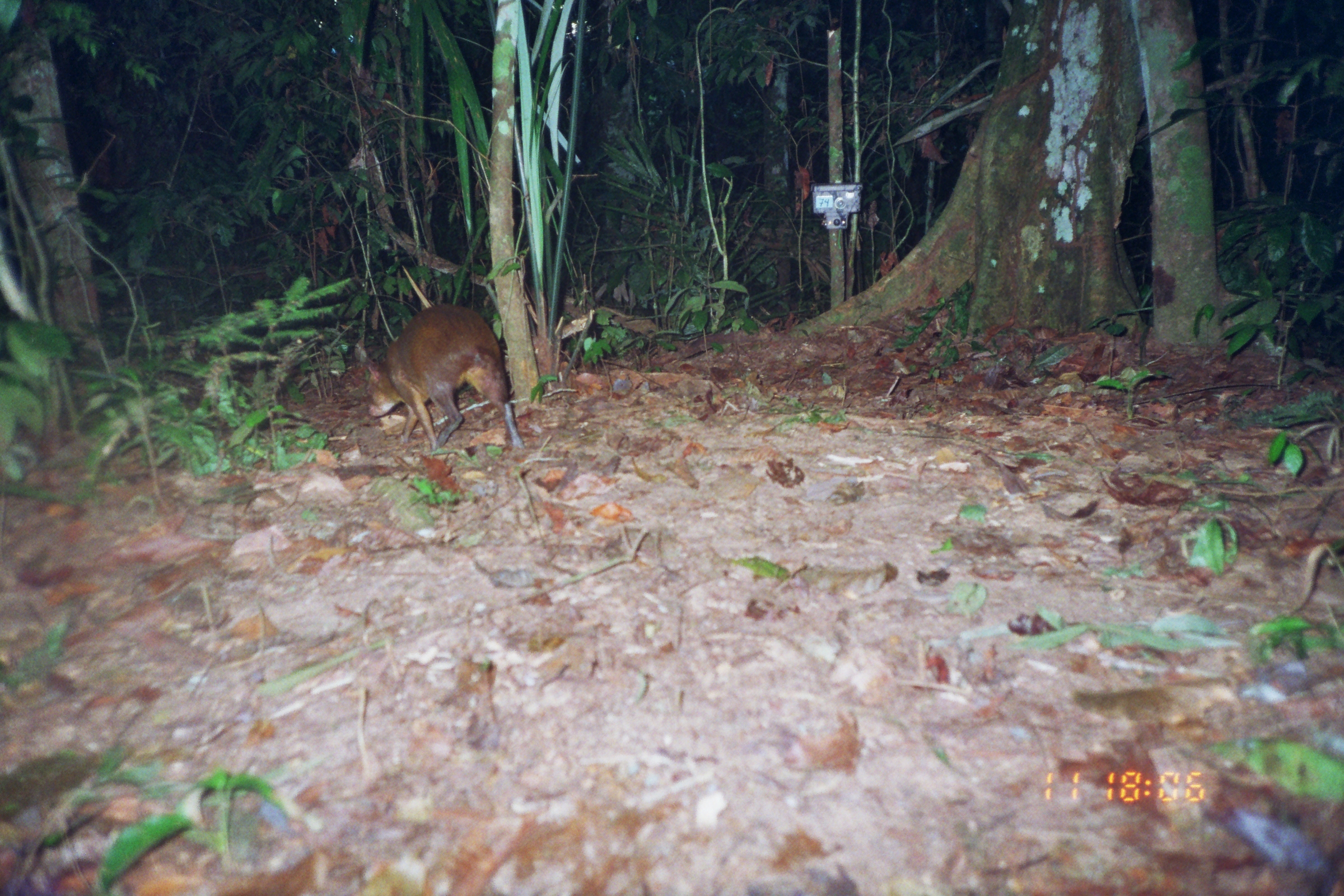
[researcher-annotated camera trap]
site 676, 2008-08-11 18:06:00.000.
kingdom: Animalia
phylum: Chordata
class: Mammalia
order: Rodentia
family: Dasyproctidae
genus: Dasyprocta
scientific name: Dasyprocta punctata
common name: central american agouti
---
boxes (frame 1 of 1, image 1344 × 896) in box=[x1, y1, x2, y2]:
dasyprocta punctata: box=[364, 304, 525, 451]